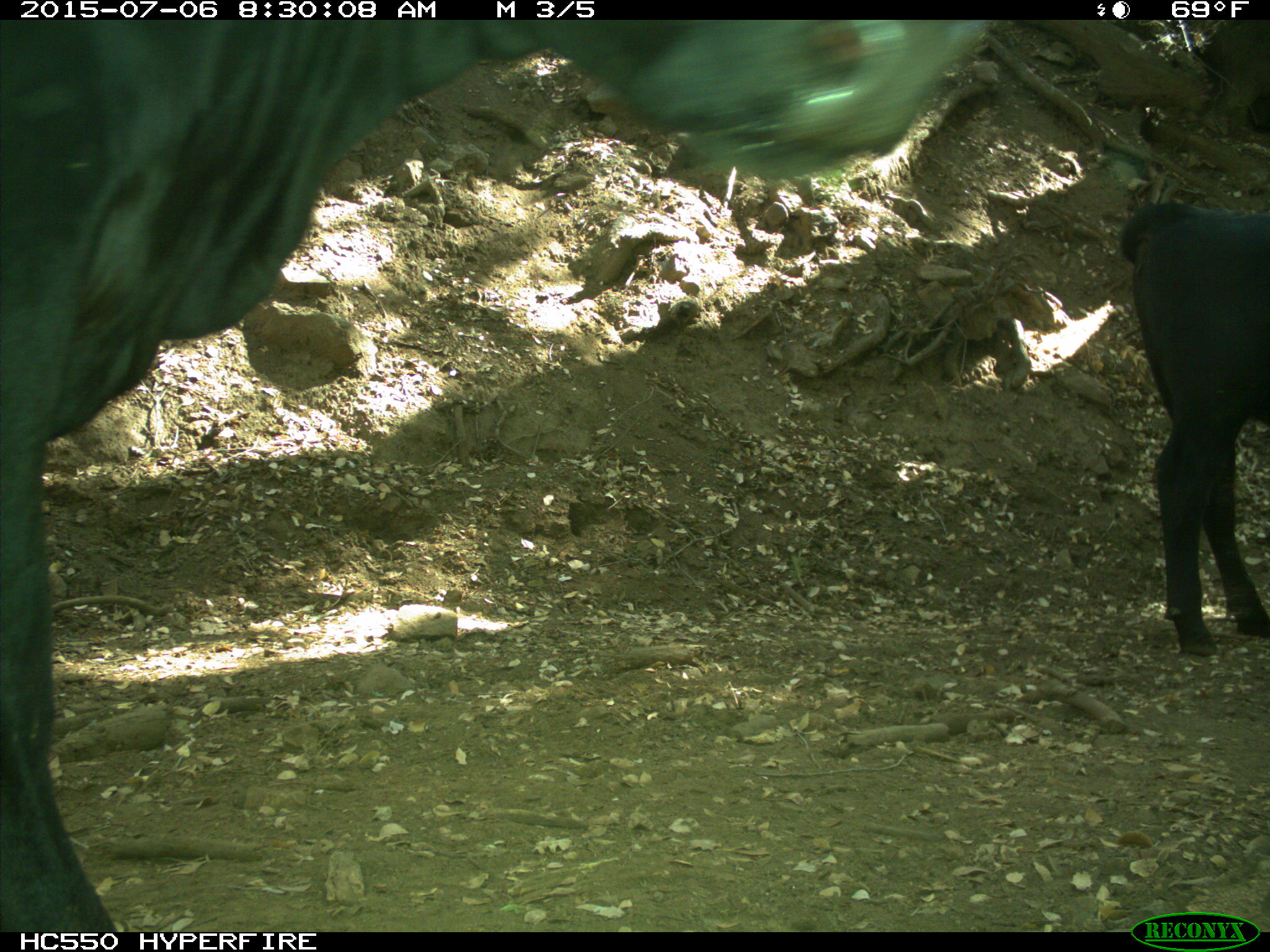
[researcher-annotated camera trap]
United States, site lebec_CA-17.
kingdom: Animalia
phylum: Chordata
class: Mammalia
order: Artiodactyla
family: Bovidae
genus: Bos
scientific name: Bos taurus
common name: domestic cow